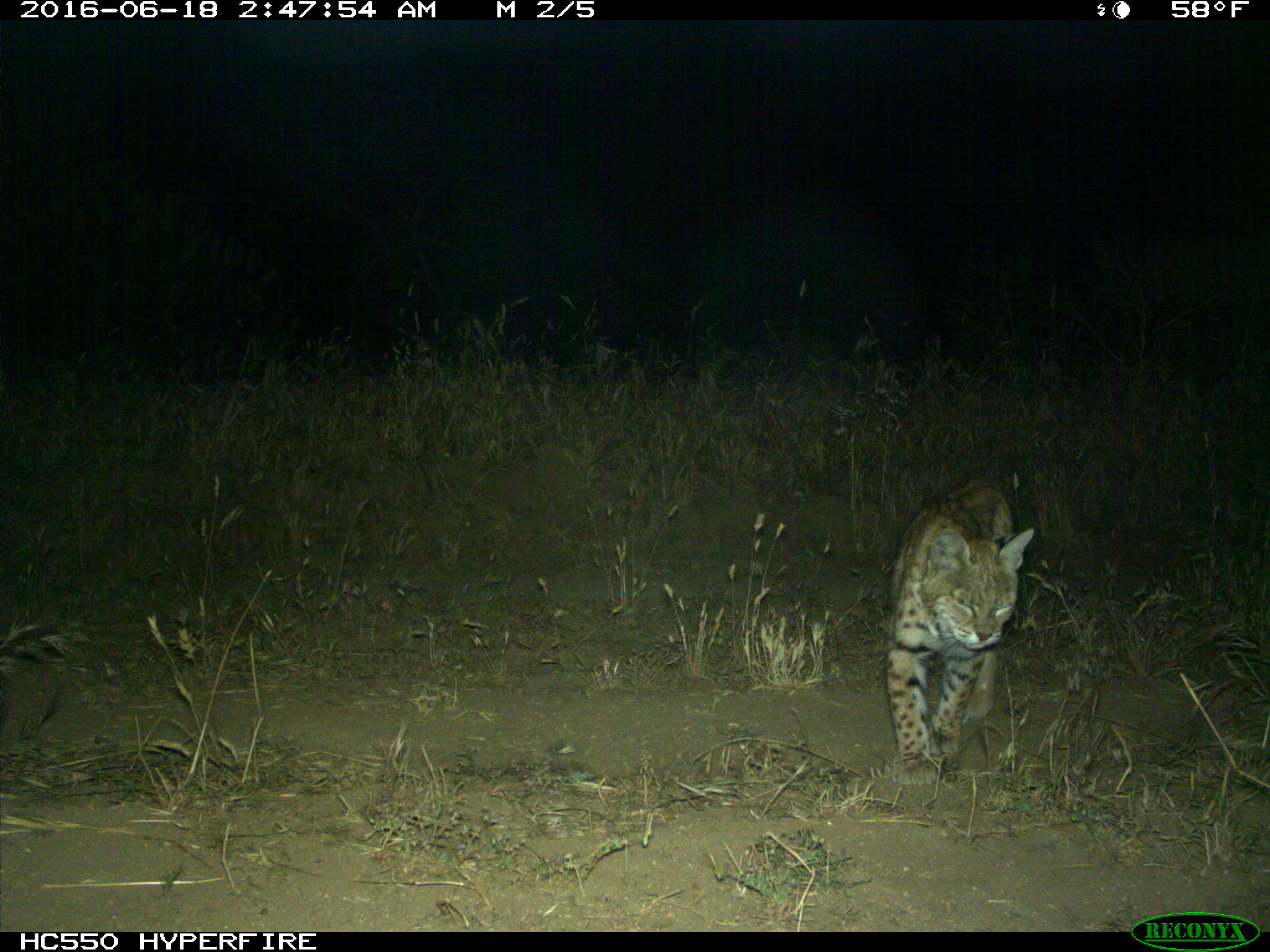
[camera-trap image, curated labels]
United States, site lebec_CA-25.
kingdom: Animalia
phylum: Chordata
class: Mammalia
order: Carnivora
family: Felidae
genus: Lynx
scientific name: Lynx rufus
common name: bobcat